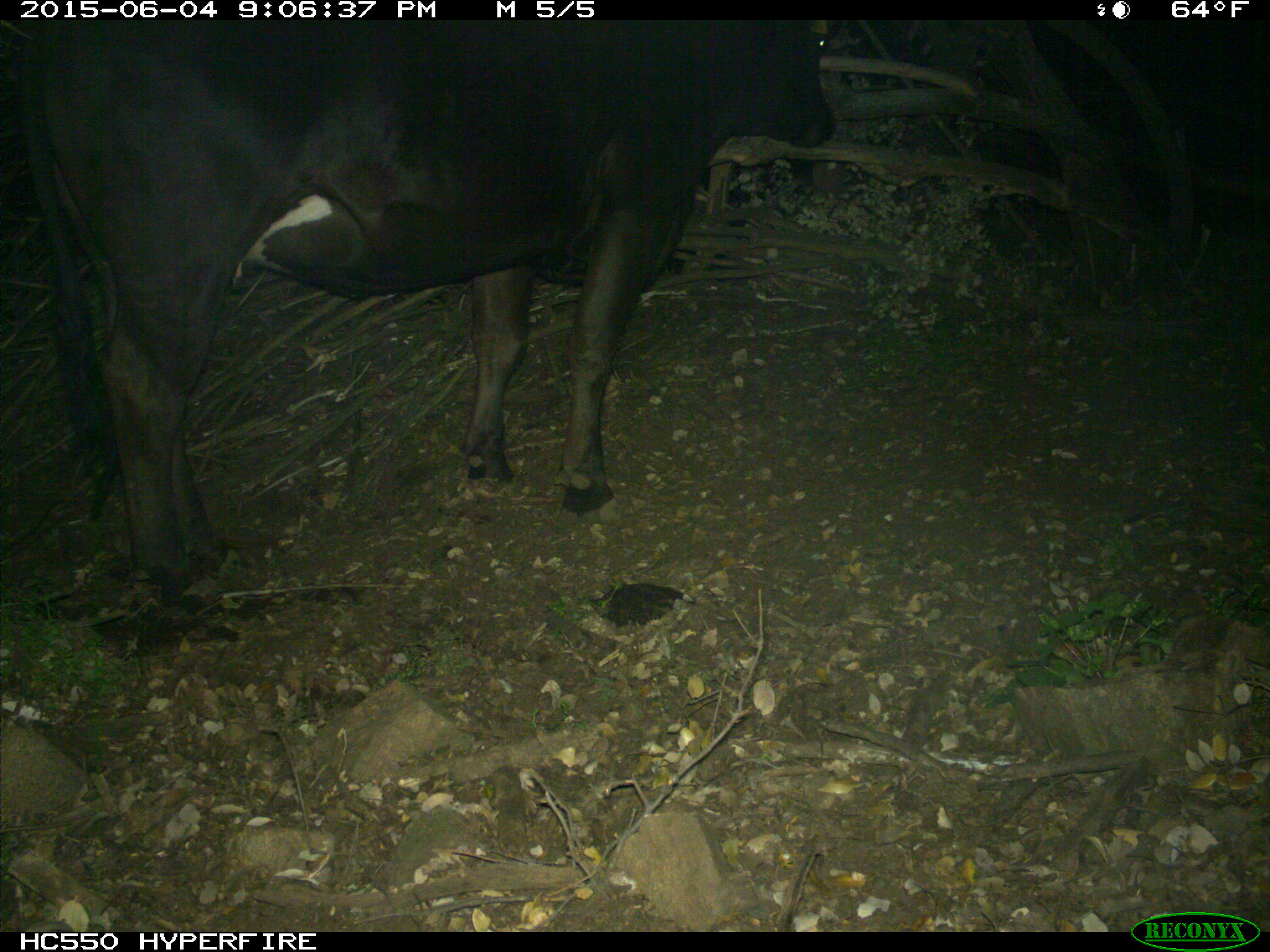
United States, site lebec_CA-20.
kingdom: Animalia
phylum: Chordata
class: Mammalia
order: Artiodactyla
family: Bovidae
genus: Bos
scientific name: Bos taurus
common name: domestic cow